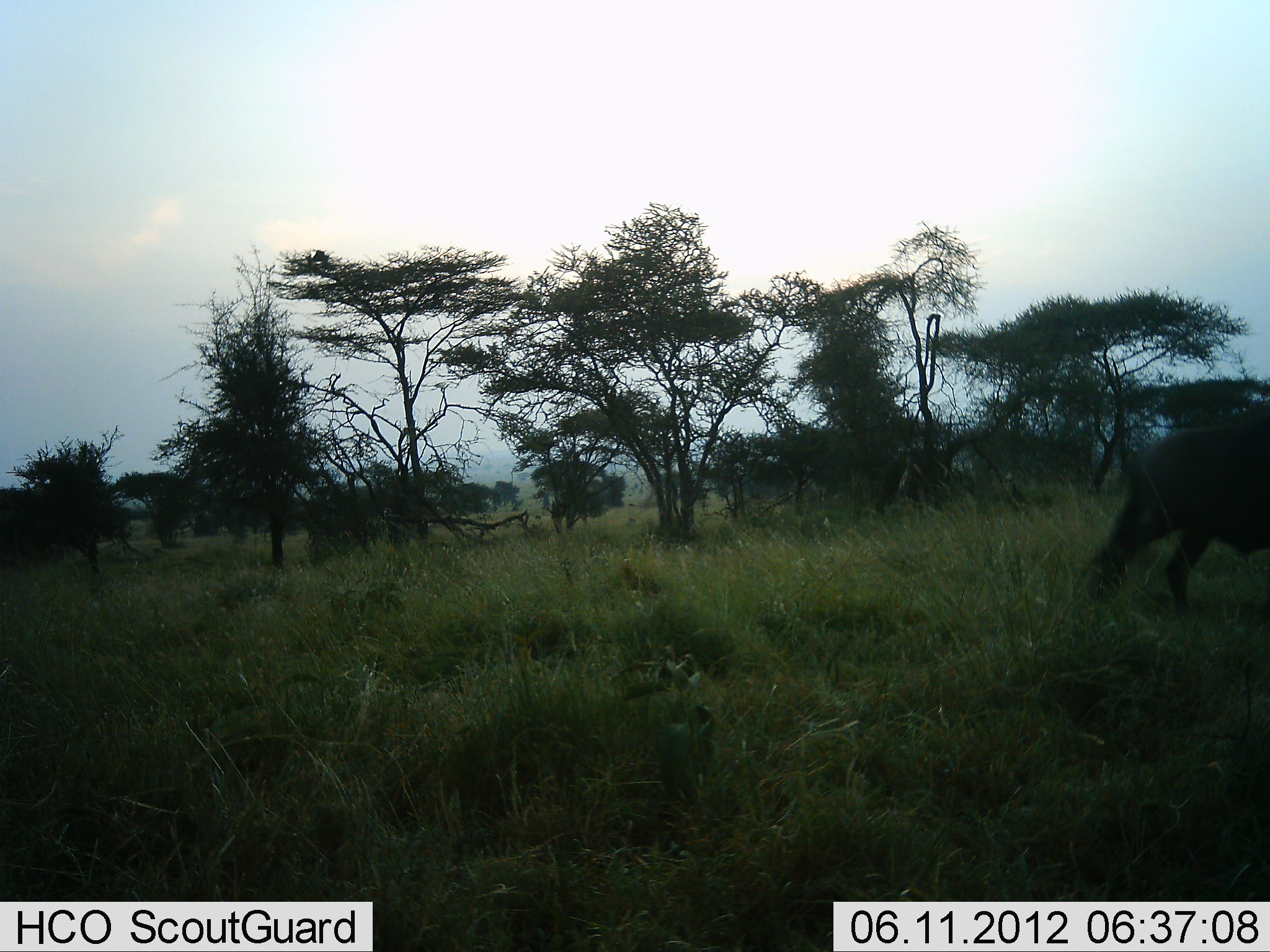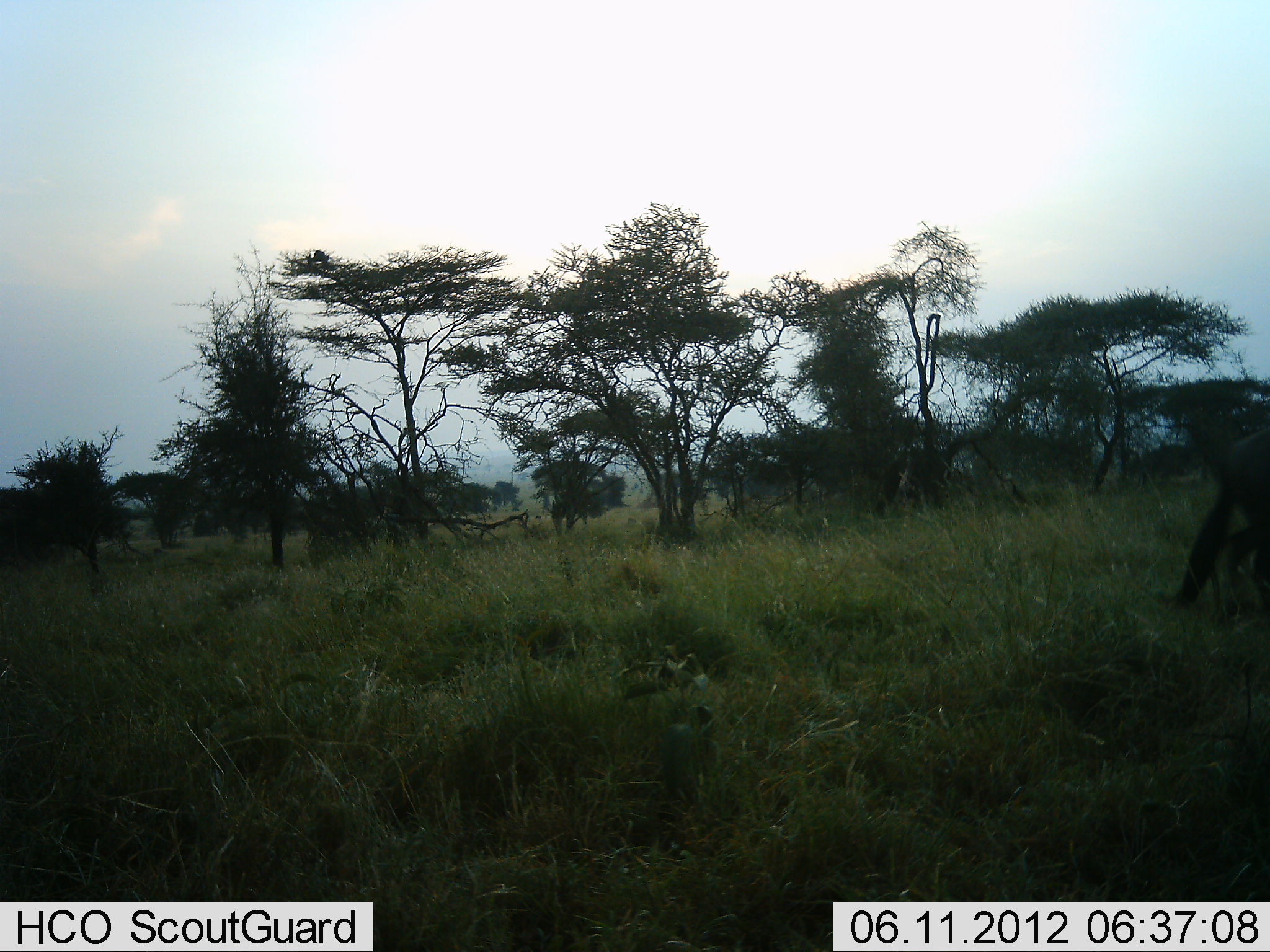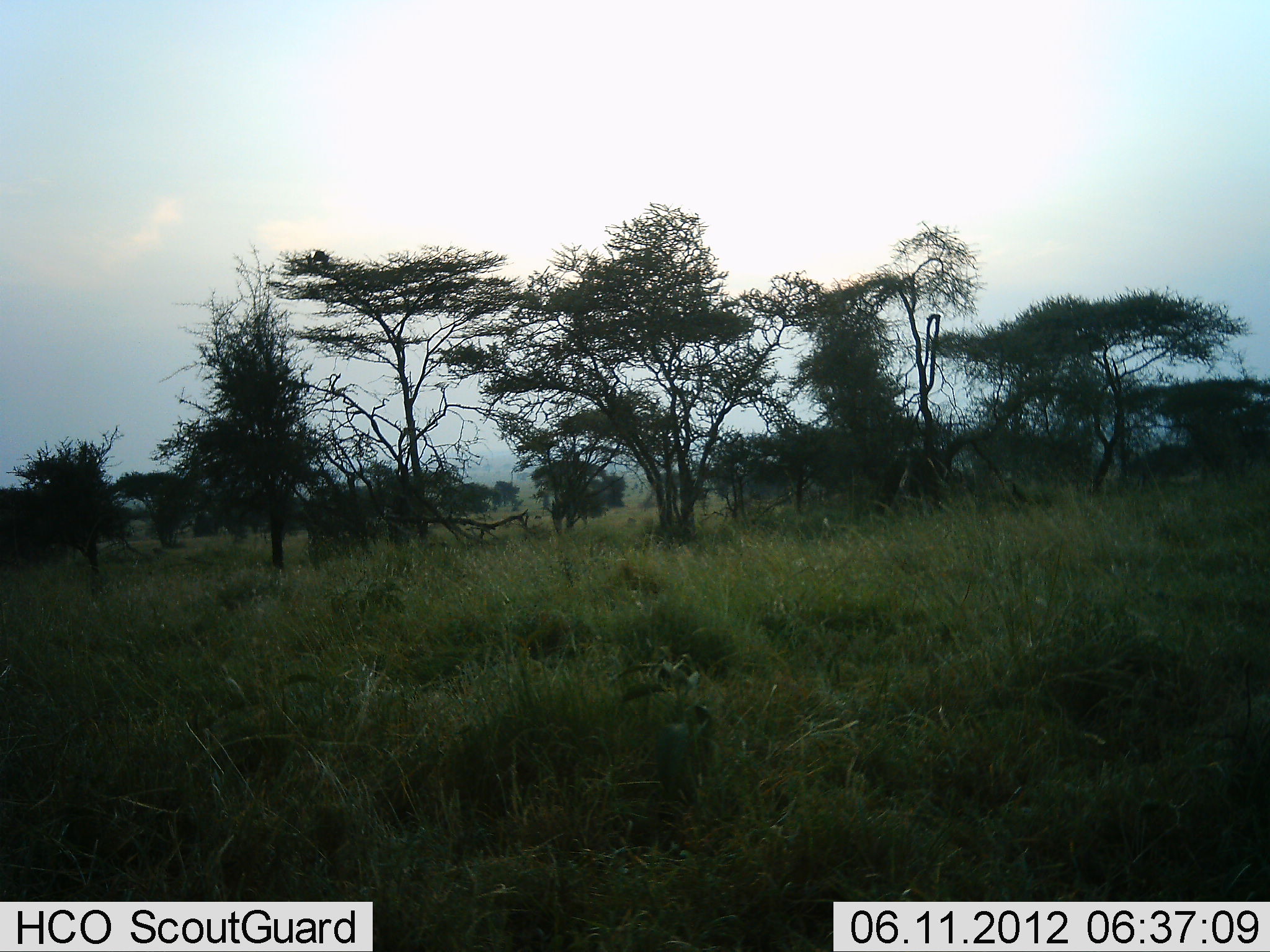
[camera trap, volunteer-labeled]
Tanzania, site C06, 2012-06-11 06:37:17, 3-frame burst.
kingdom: Animalia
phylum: Chordata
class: Mammalia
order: Artiodactyla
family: Bovidae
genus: Connochaetes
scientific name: Connochaetes taurinus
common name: blue wildebeest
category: wildebeest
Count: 1.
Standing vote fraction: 10%.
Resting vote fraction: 0%.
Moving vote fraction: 90%.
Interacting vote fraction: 0%.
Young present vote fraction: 0%.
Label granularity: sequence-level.